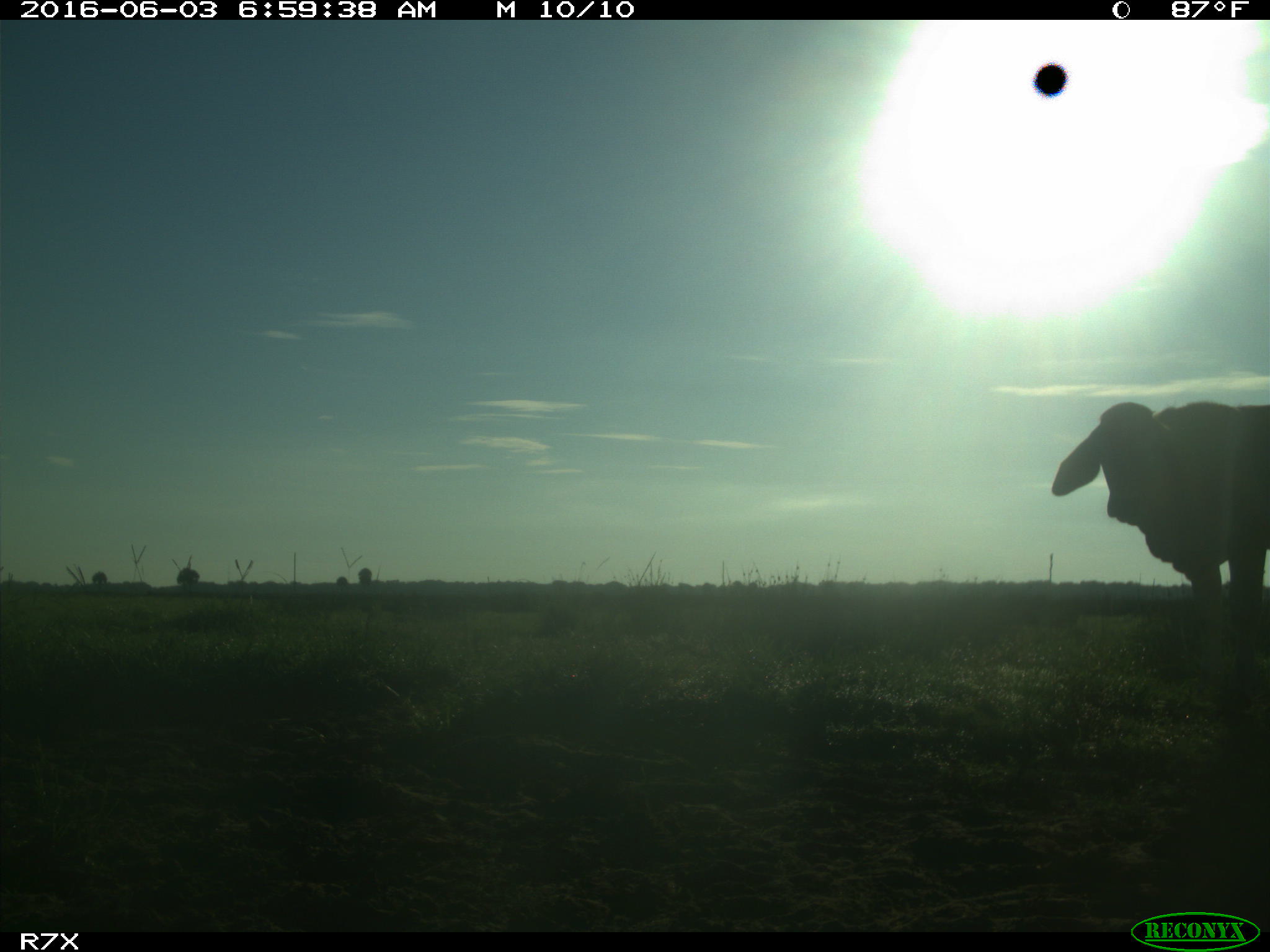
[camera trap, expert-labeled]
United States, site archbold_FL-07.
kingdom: Animalia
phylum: Chordata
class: Mammalia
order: Artiodactyla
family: Bovidae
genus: Bos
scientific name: Bos taurus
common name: domestic cow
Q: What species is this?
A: Bos taurus (domestic cow).